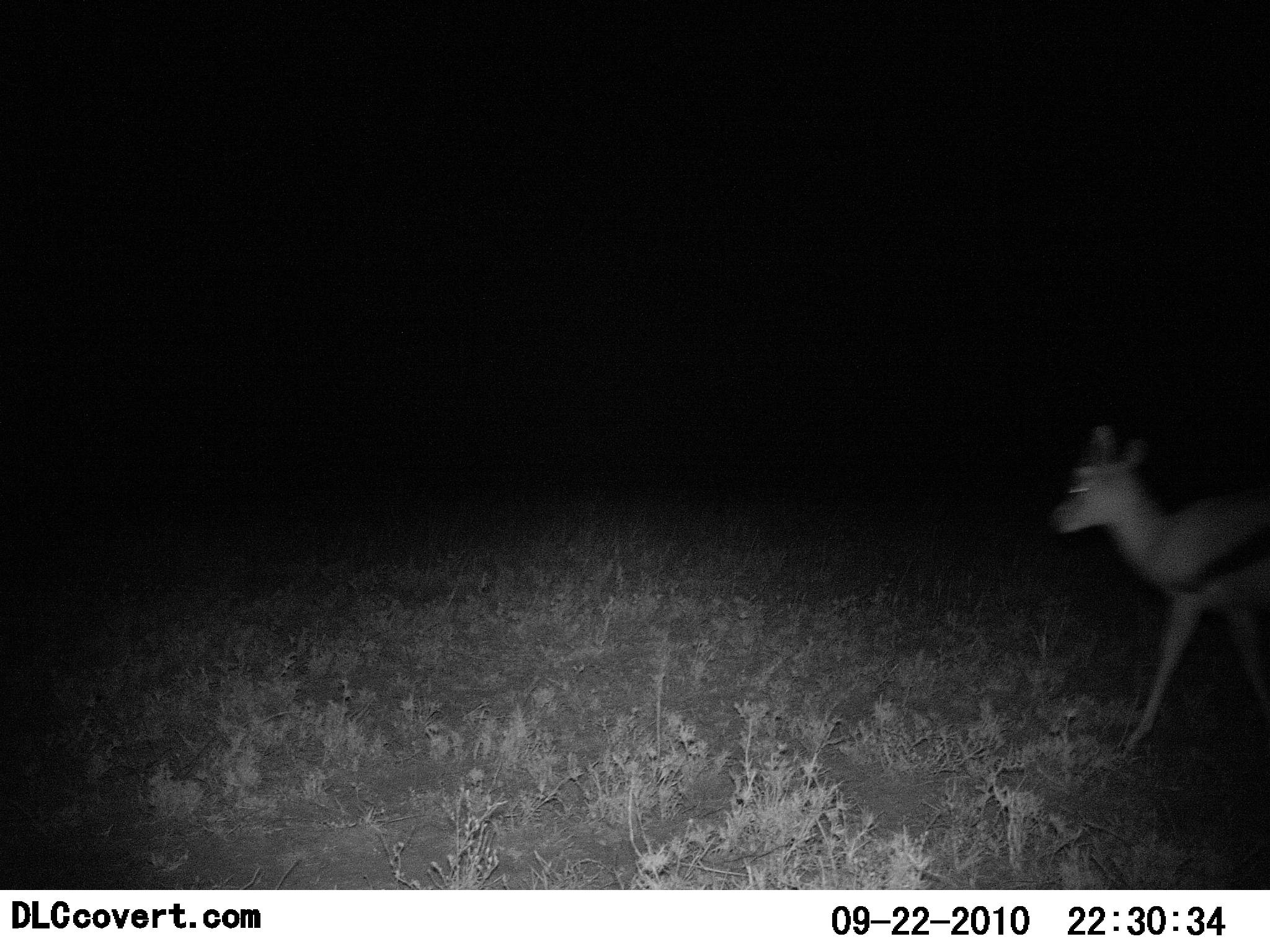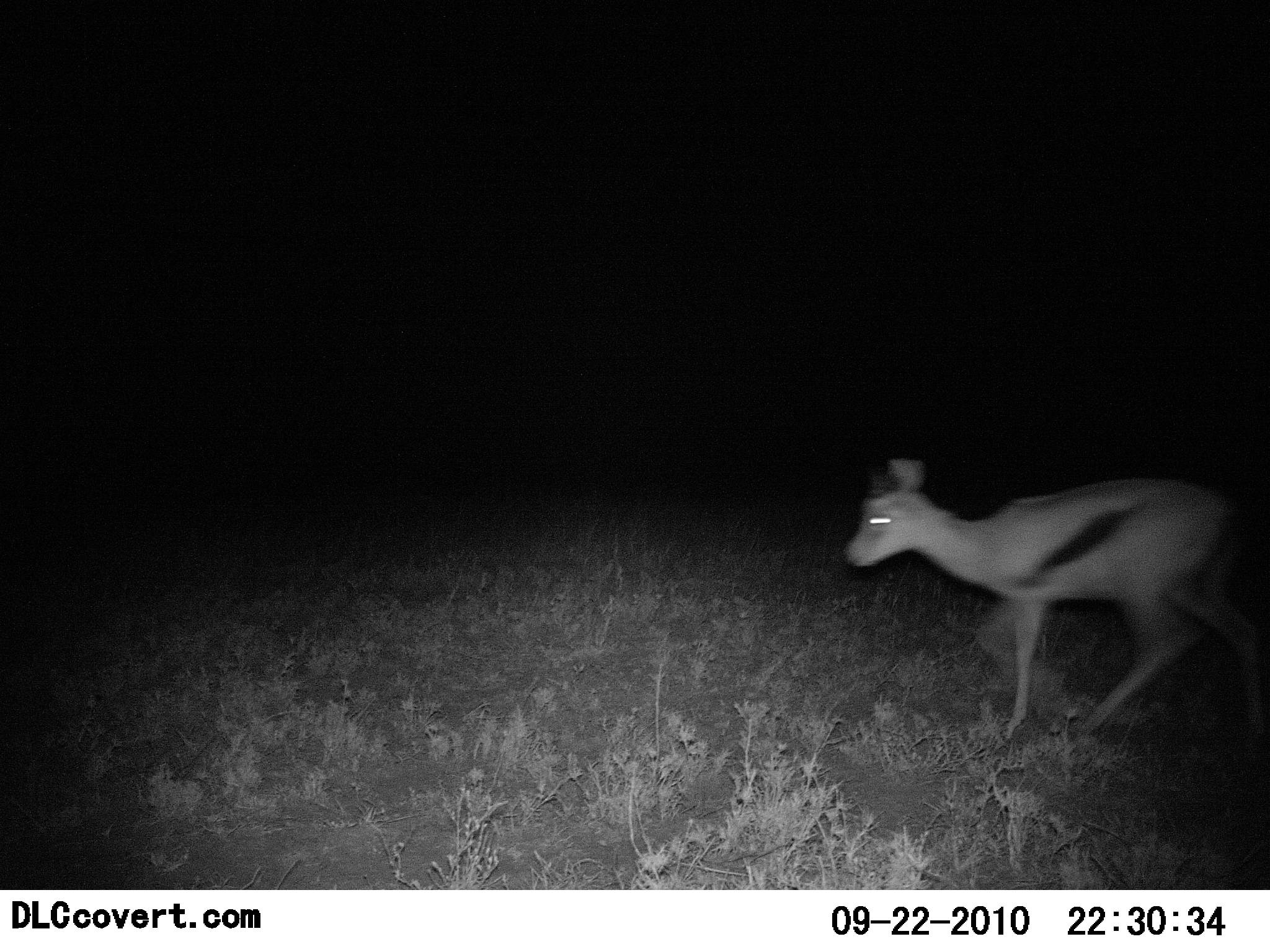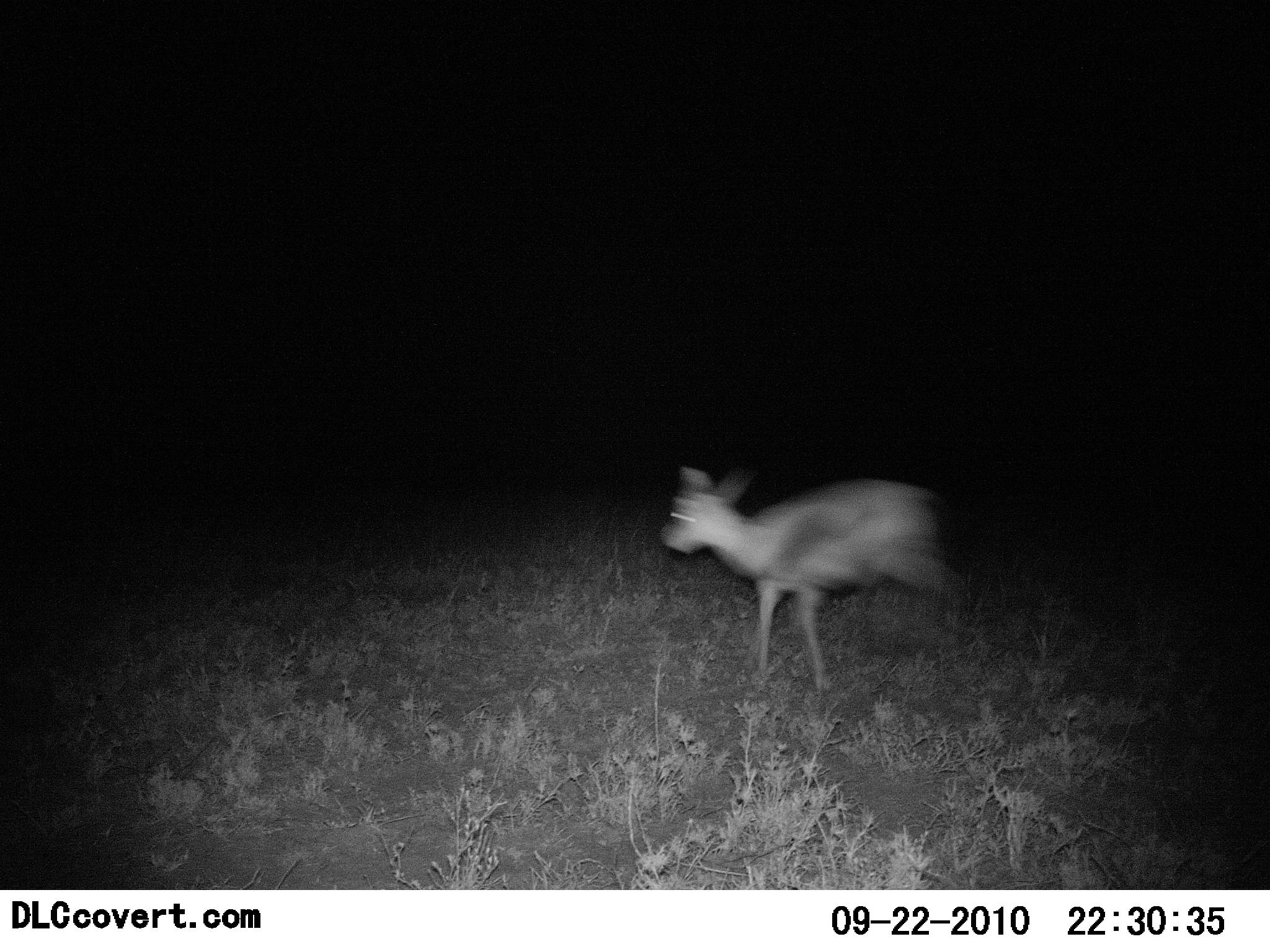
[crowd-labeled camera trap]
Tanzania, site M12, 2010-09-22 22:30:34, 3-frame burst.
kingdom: Animalia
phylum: Chordata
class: Mammalia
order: Artiodactyla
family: Bovidae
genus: Eudorcas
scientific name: Eudorcas thomsonii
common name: thomson's gazelle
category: gazellethomsons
Gazellethomsons (thomson's gazelle) (Eudorcas thomsonii), count 1. Behavior (volunteer vote fractions): standing 0%, resting 0%, moving 100%, interacting 0%. Young present (vote fraction): 0%. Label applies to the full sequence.